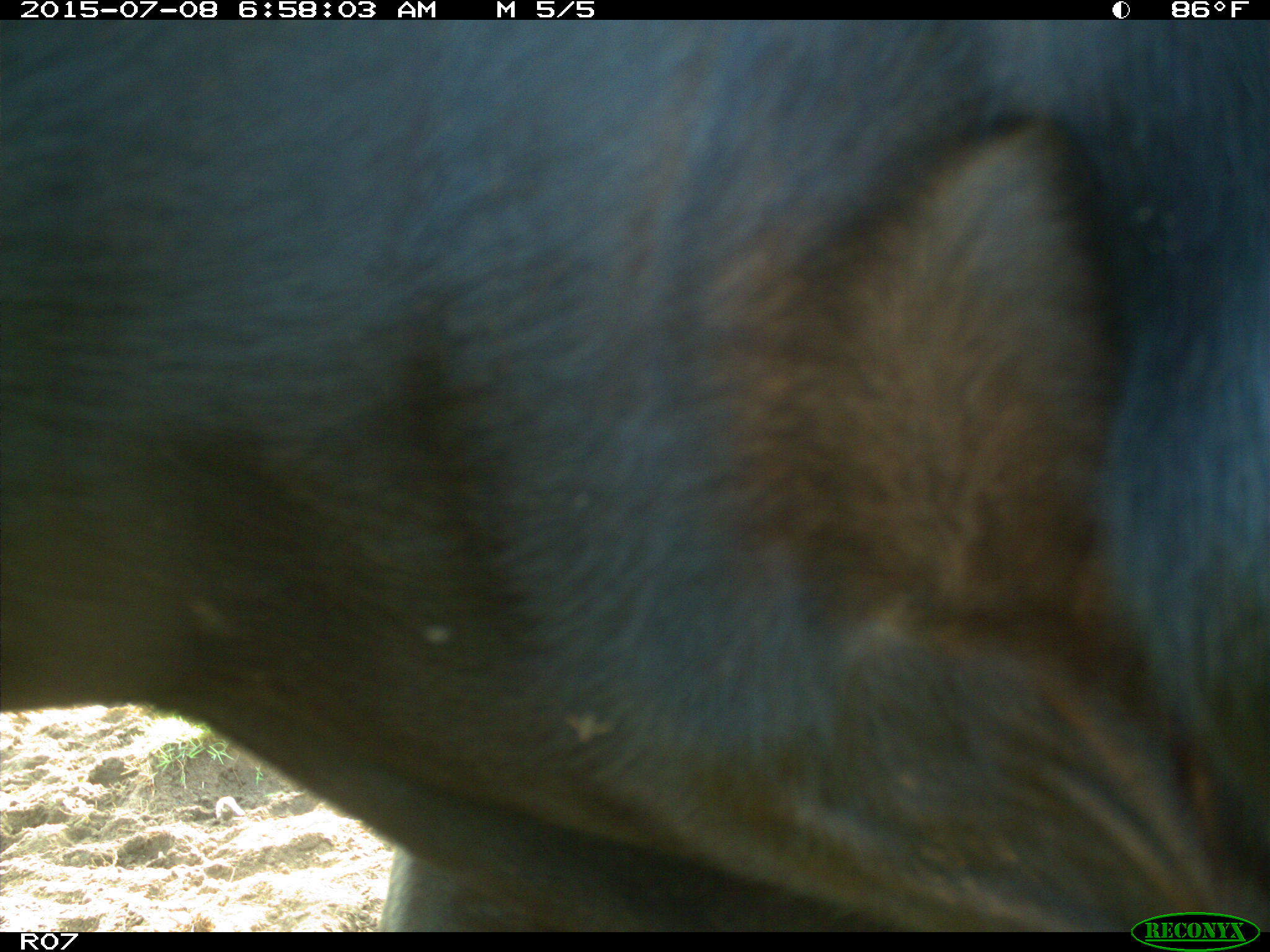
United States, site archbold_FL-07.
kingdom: Animalia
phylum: Chordata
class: Mammalia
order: Artiodactyla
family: Bovidae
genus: Bos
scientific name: Bos taurus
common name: domestic cow